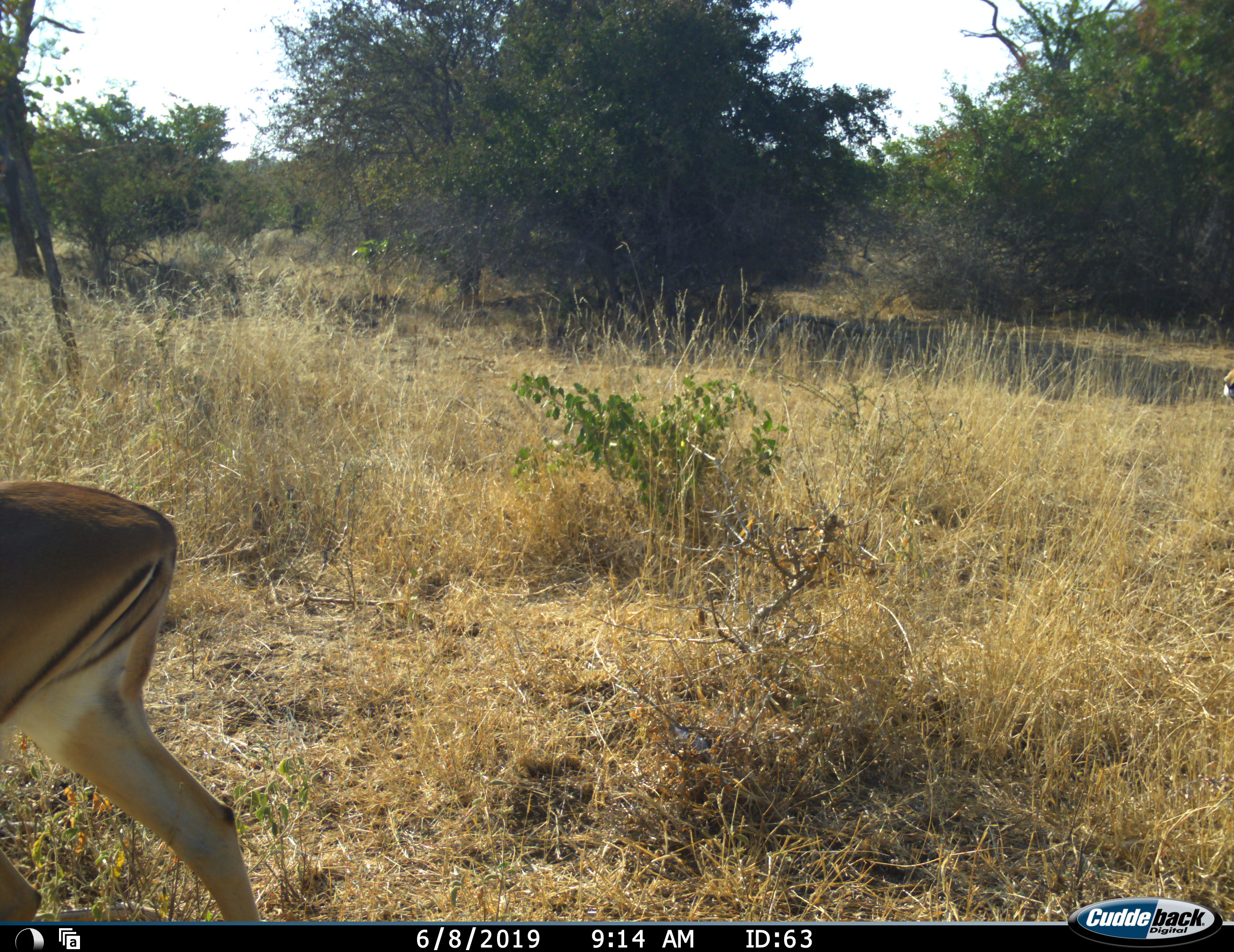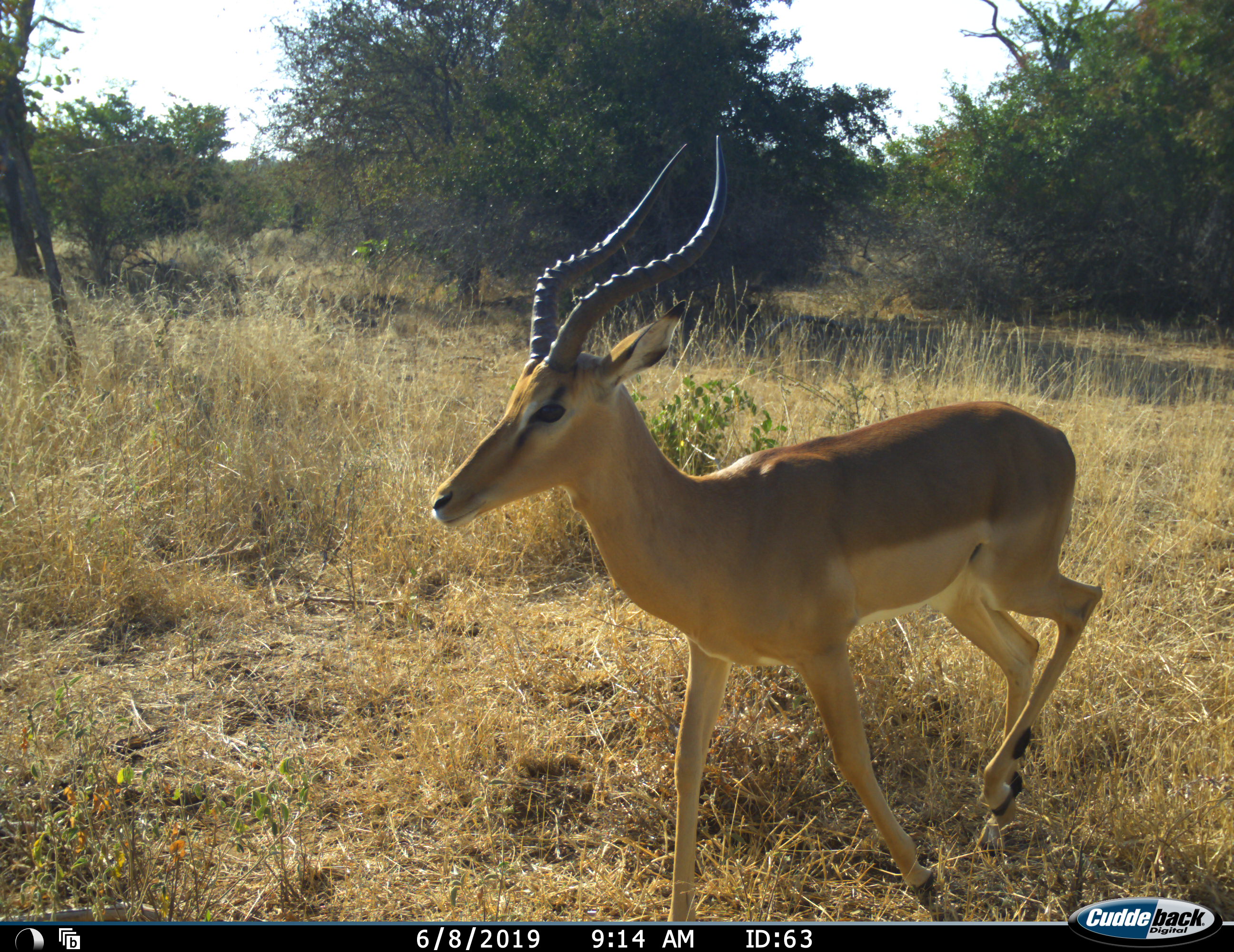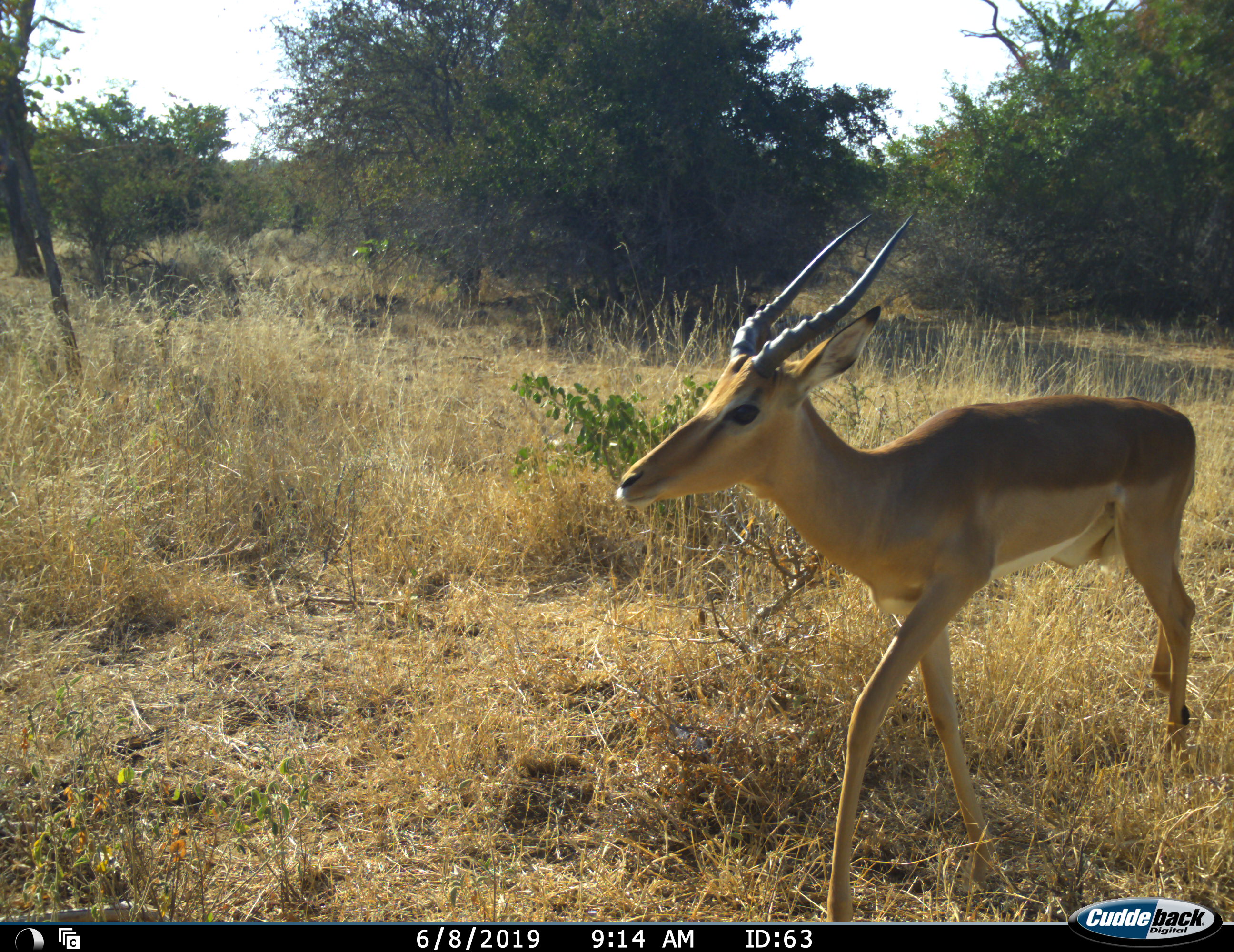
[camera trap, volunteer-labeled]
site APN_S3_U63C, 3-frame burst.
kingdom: Animalia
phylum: Chordata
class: Mammalia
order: Artiodactyla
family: Bovidae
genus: Aepyceros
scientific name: Aepyceros melampus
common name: impala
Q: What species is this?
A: Impala (Aepyceros melampus).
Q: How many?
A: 1.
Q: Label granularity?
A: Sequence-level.